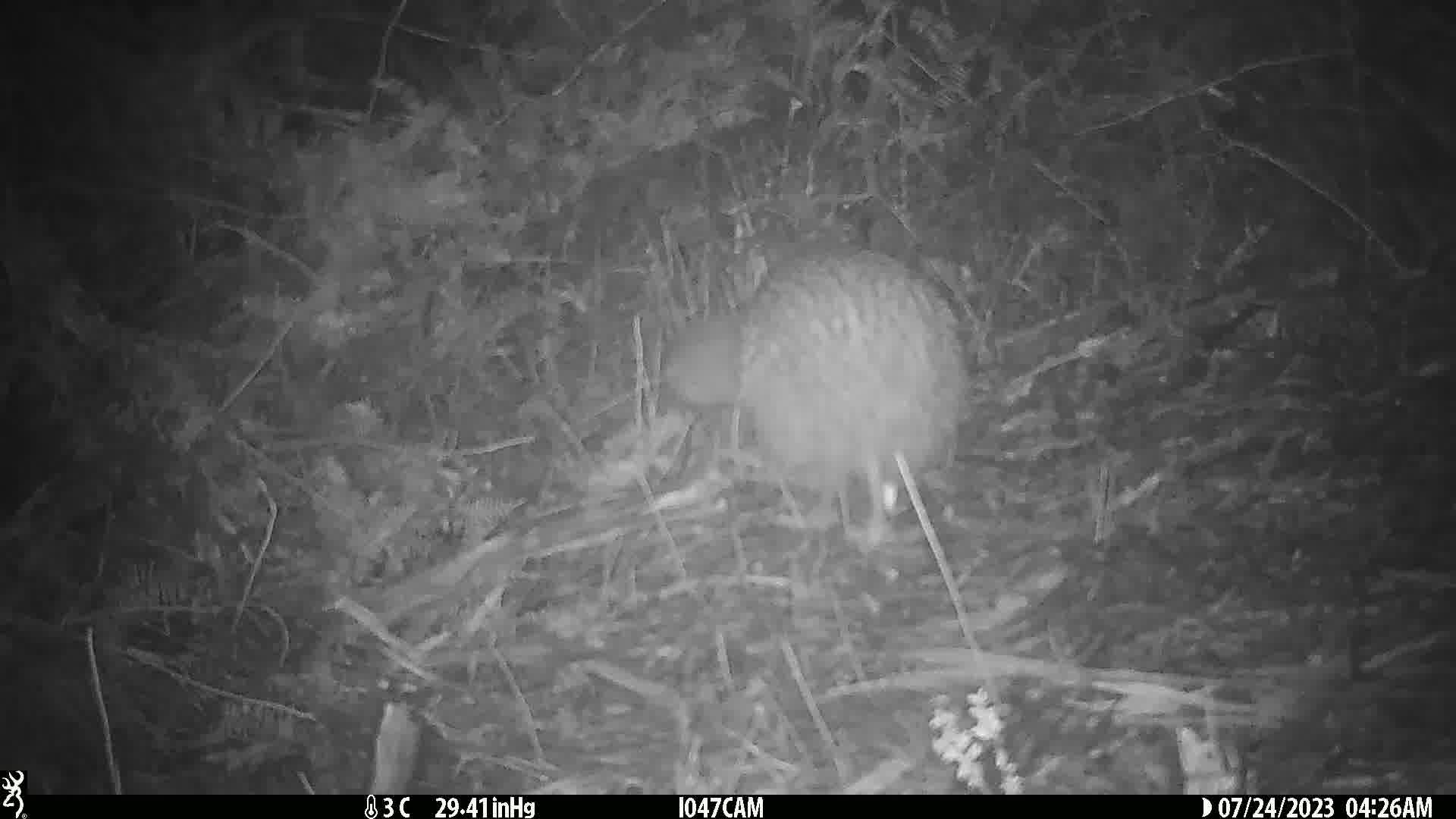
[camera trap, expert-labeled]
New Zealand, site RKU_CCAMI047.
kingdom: Animalia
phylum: Chordata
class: Aves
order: Apterygiformes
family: Apterygidae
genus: Apteryx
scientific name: Apteryx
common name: kiwi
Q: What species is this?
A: Kiwi (Apteryx).